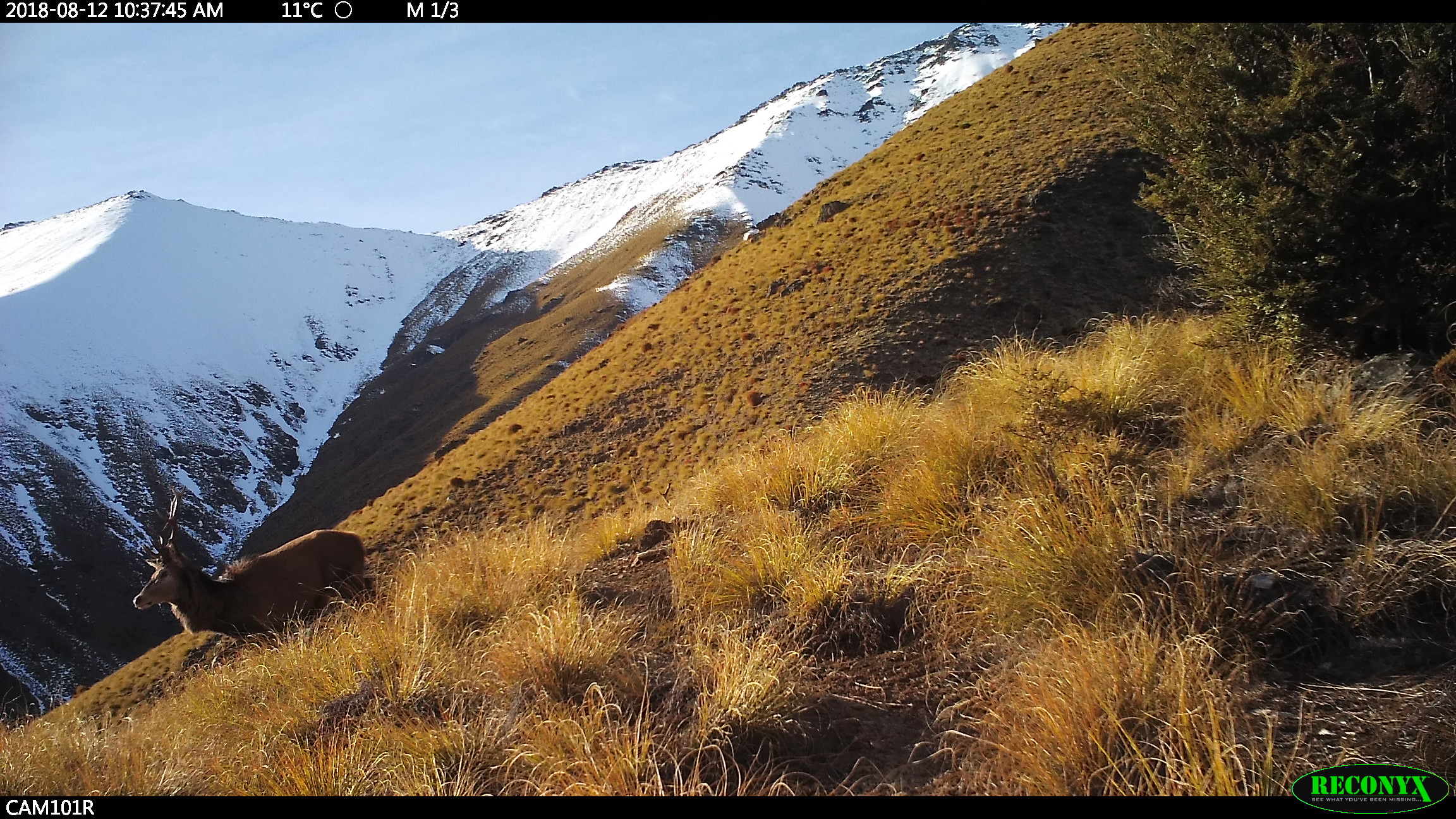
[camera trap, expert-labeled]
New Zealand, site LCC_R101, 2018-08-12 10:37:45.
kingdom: Animalia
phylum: Chordata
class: Mammalia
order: Artiodactyla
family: Cervidae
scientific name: Cervidae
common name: deer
Deer (Cervidae).